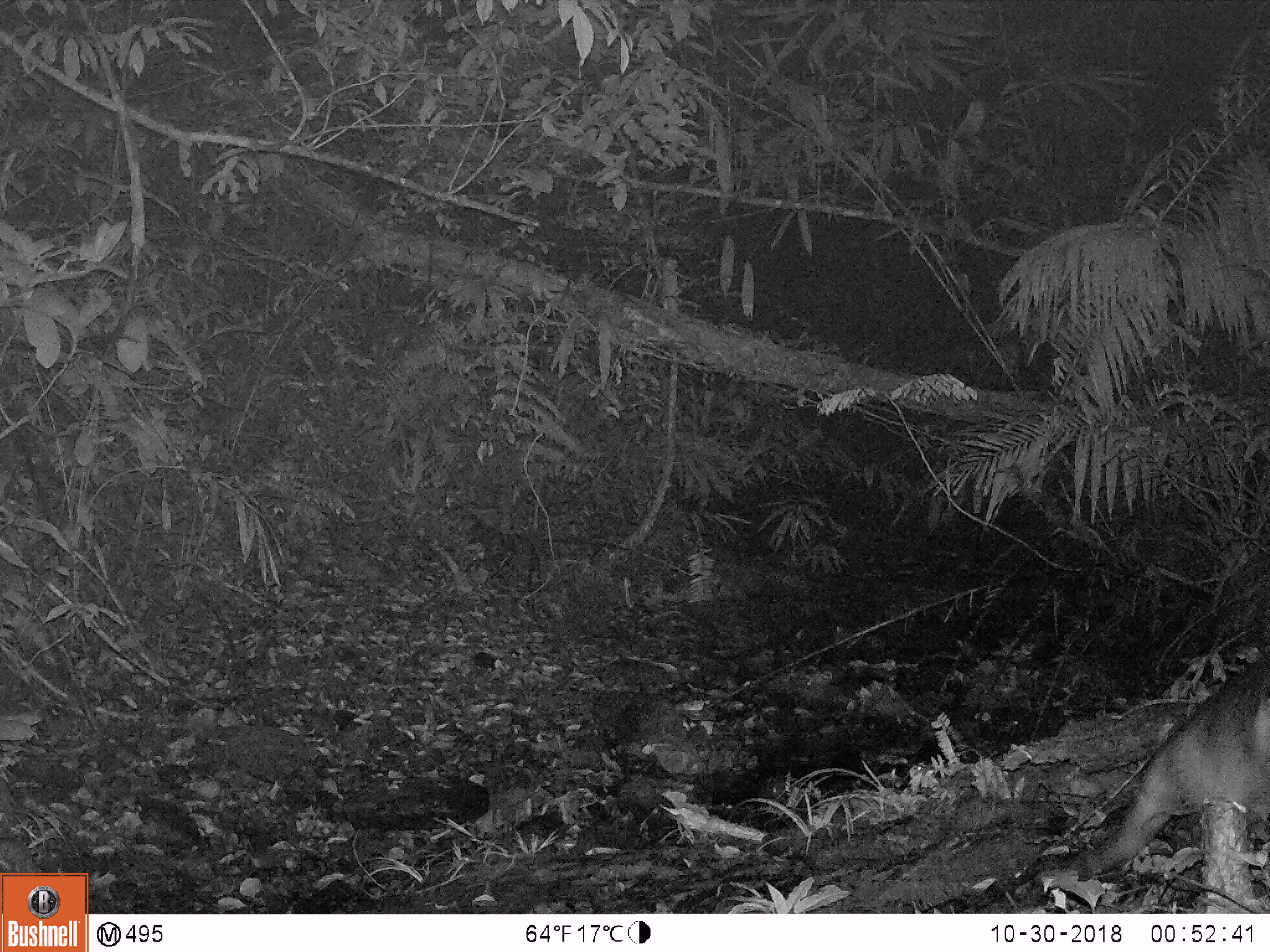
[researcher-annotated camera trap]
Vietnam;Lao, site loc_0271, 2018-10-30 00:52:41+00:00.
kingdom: Animalia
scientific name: Animalia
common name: animal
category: unidentified animal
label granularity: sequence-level